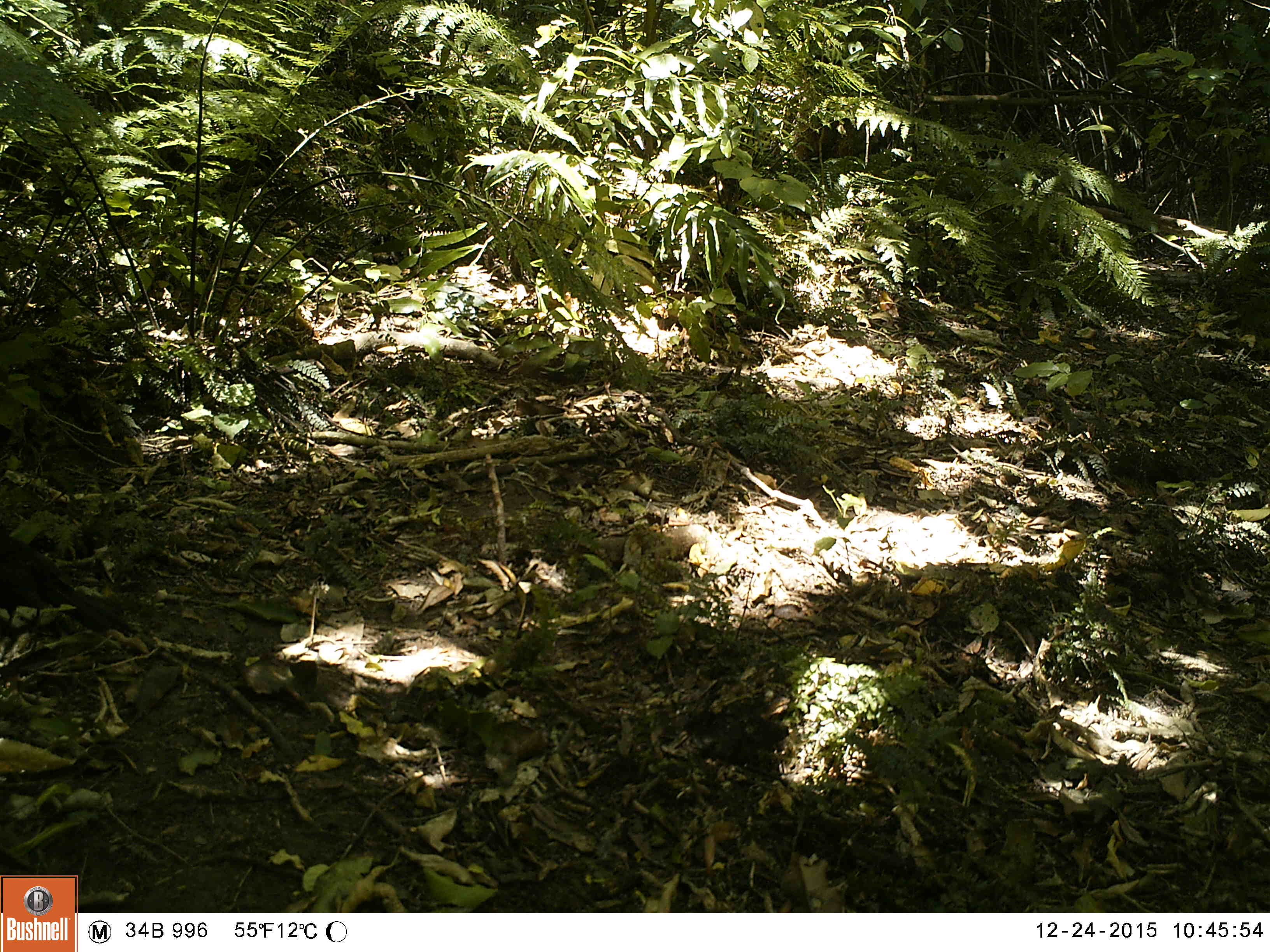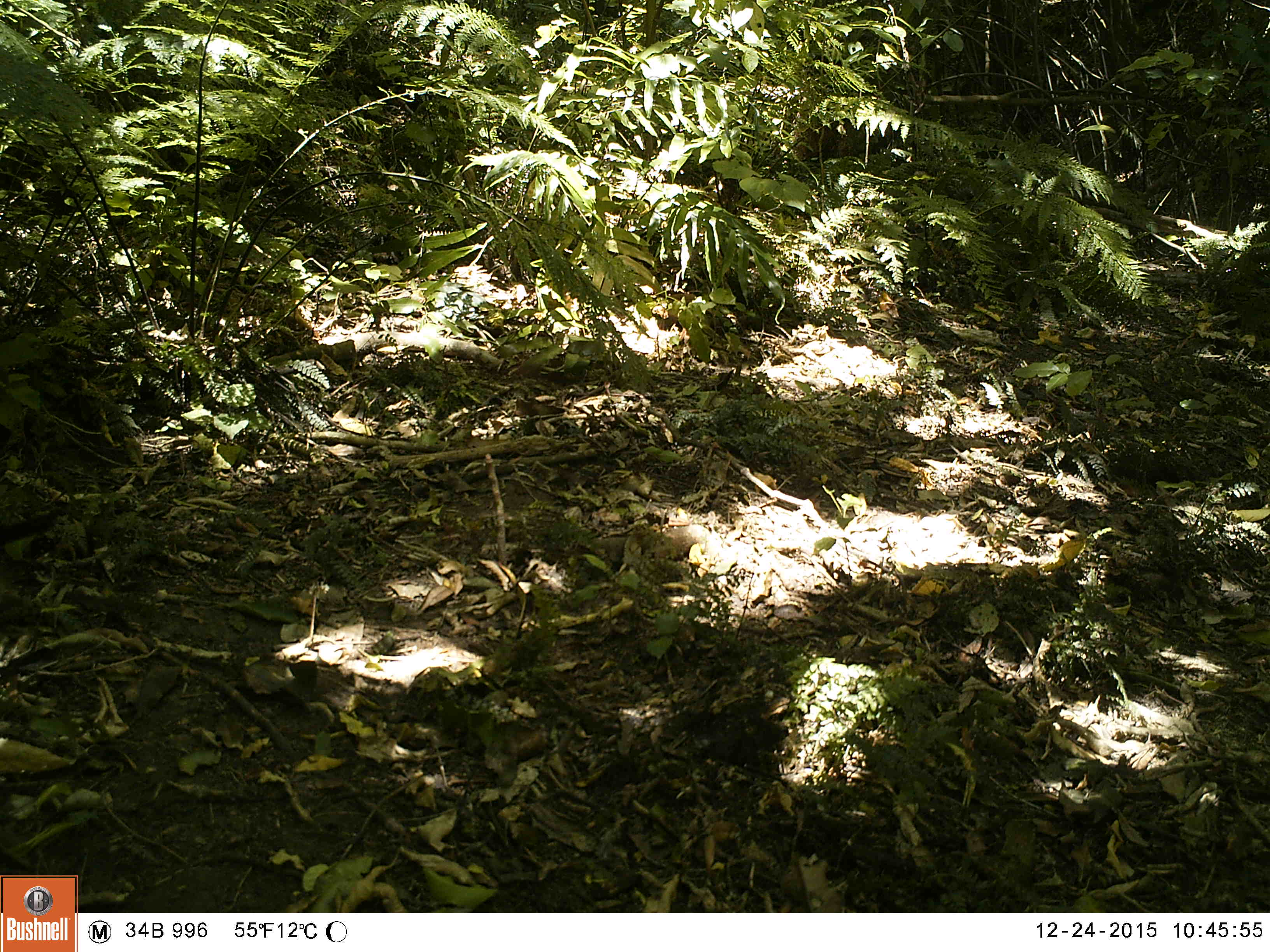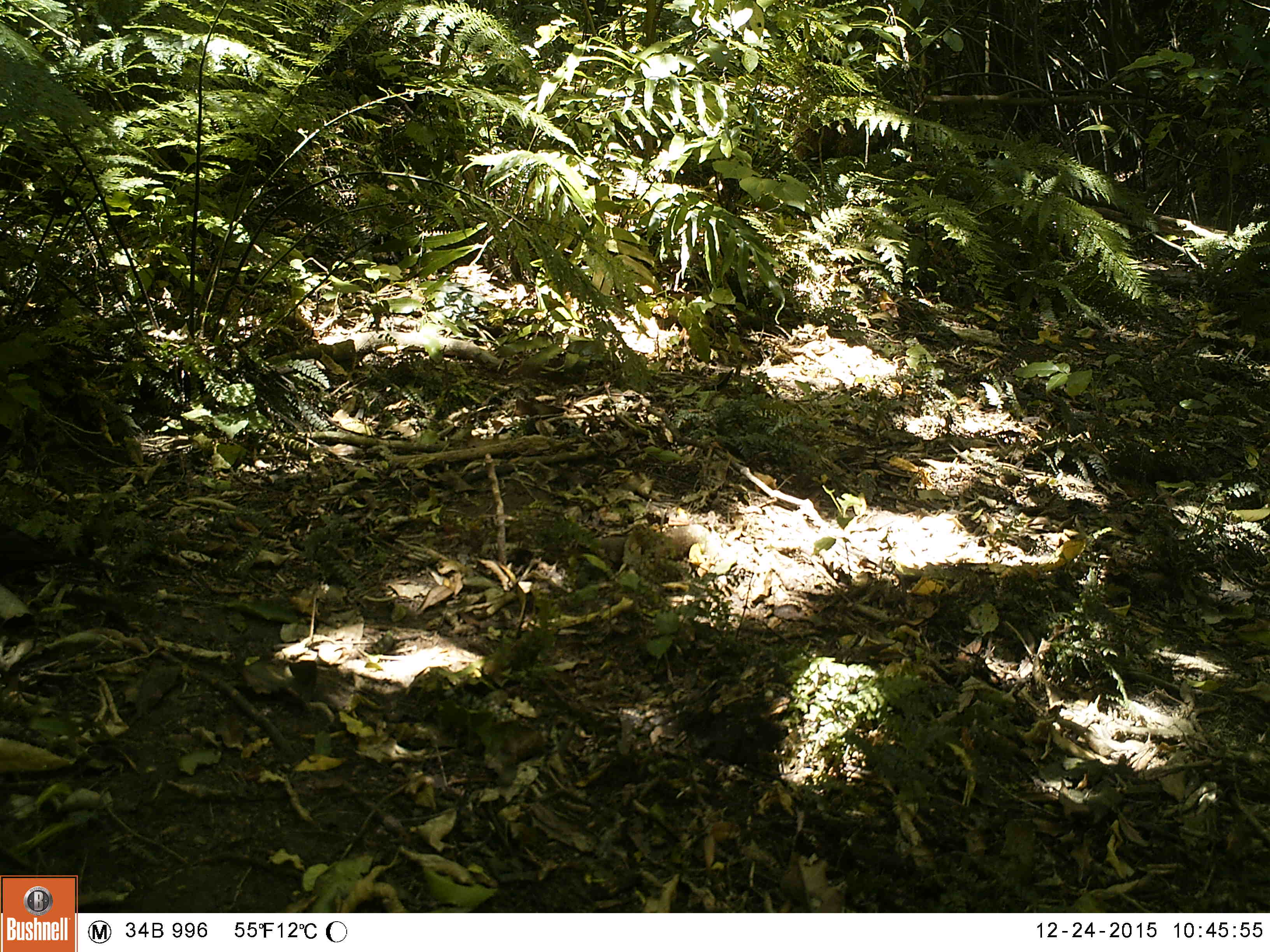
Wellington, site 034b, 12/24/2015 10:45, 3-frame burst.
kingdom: Animalia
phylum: Chordata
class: Aves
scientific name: Aves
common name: bird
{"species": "bird (Aves)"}